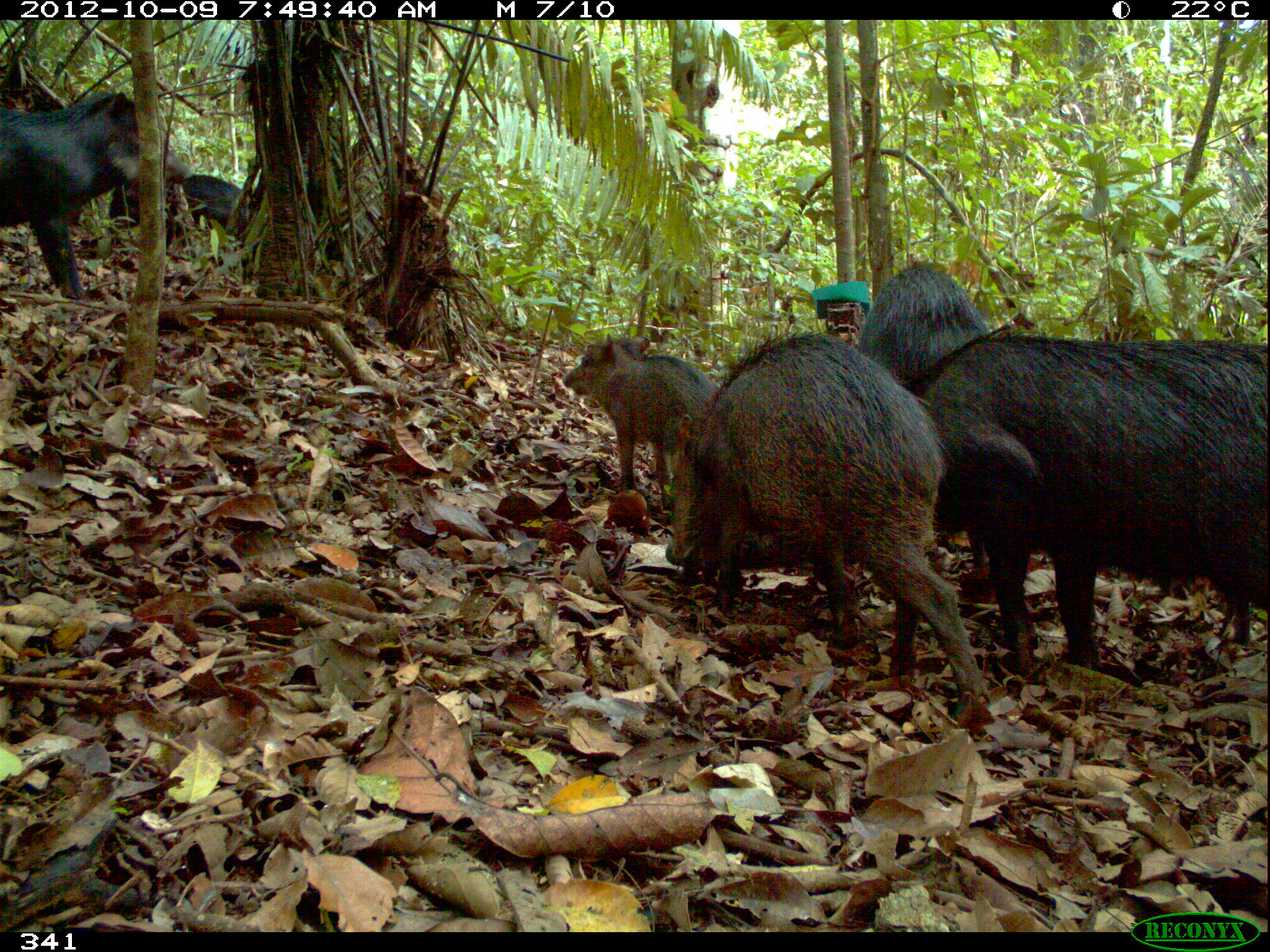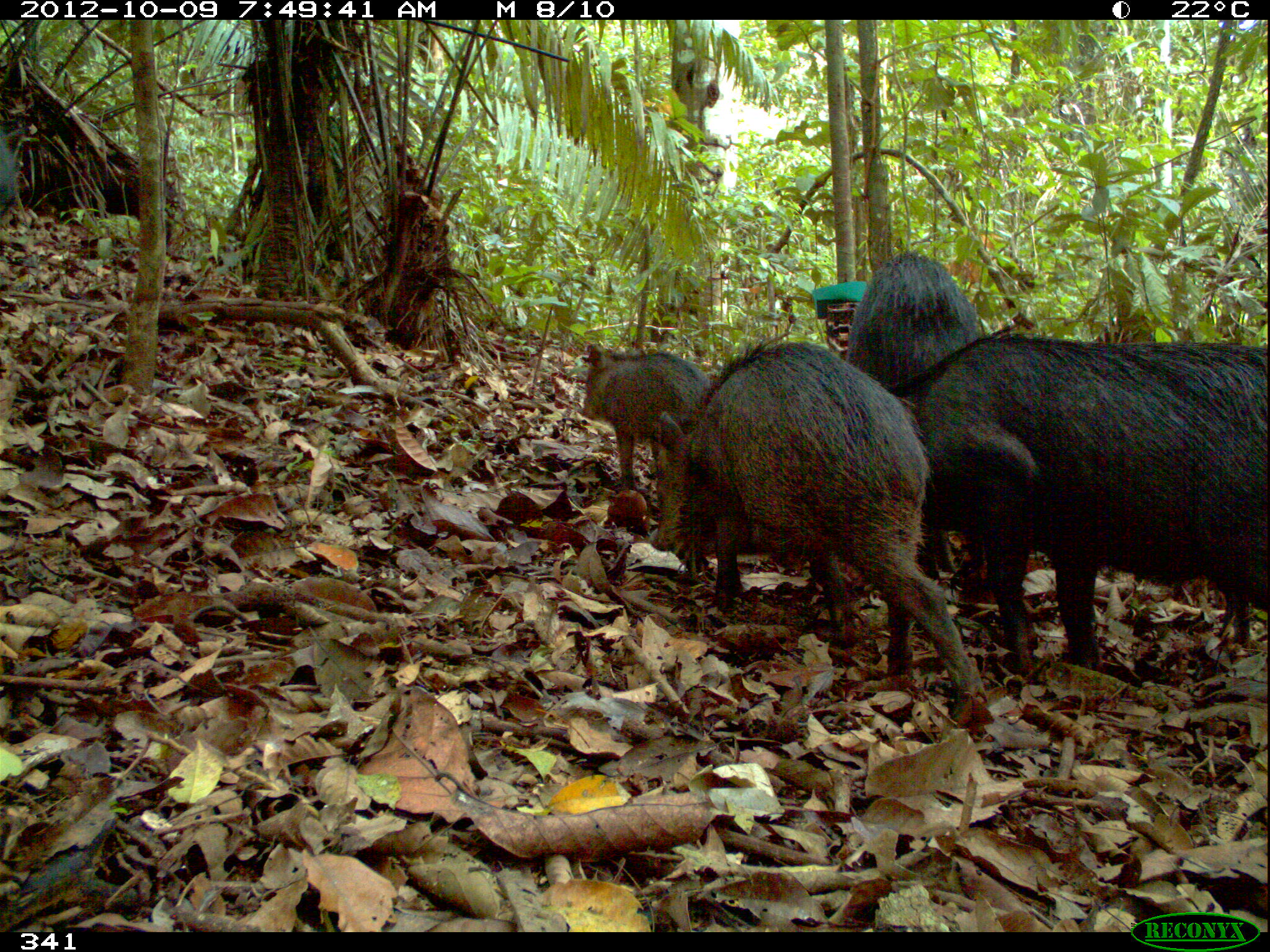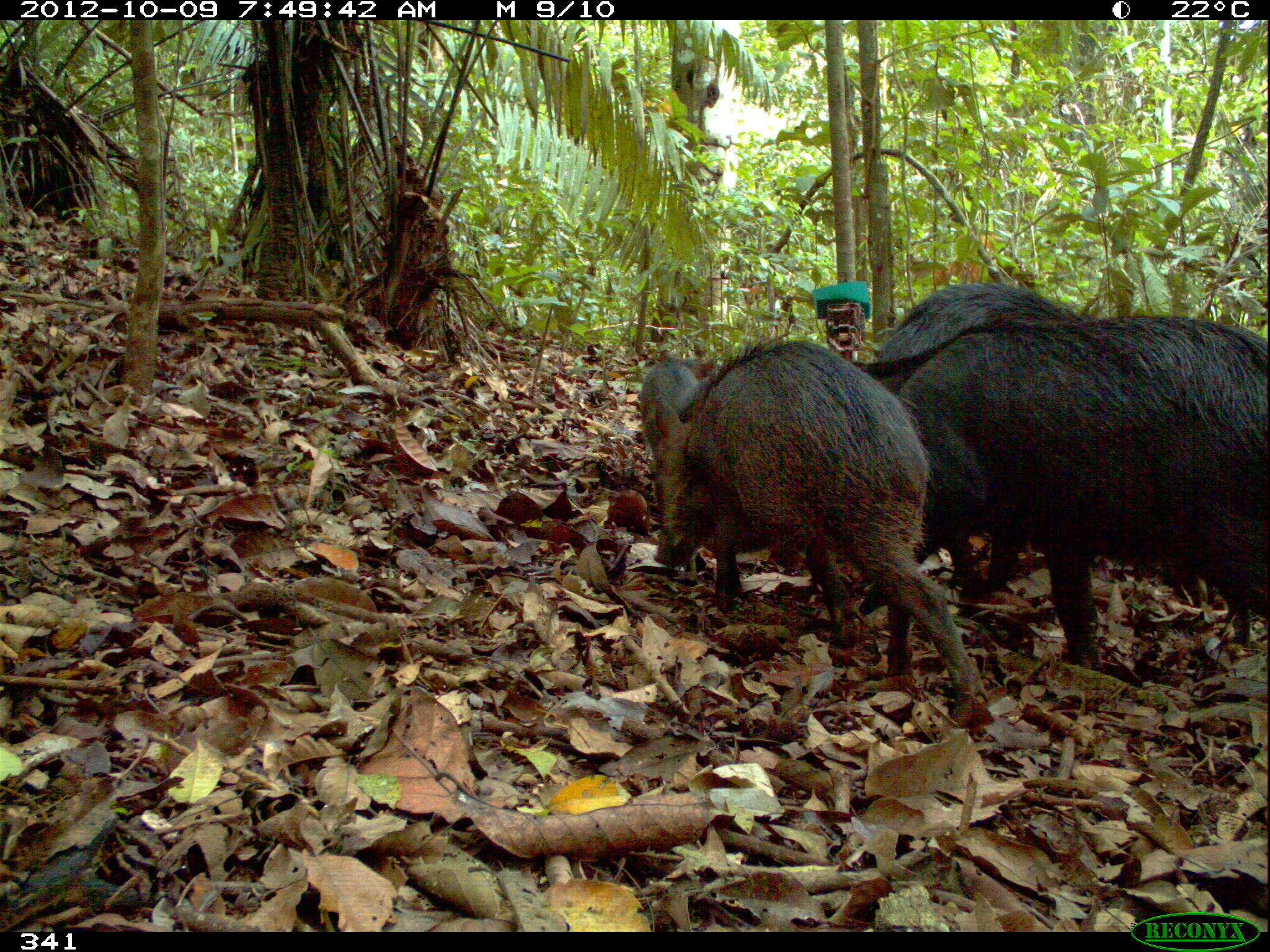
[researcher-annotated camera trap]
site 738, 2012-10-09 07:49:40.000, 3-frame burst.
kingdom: Animalia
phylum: Chordata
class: Mammalia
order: Artiodactyla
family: Tayassuidae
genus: Tayassu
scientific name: Tayassu pecari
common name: white-lipped peccary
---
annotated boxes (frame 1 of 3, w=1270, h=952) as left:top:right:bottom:
tayassu pecari: 810:322:1269:670; 665:327:989:718; 0:89:188:299; 559:331:718:488; 858:259:991:389; 110:171:245:230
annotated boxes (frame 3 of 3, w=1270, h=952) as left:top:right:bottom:
tayassu pecari: 851:312:1264:673; 650:335:988:723; 872:283:1094:359; 639:354:698:464